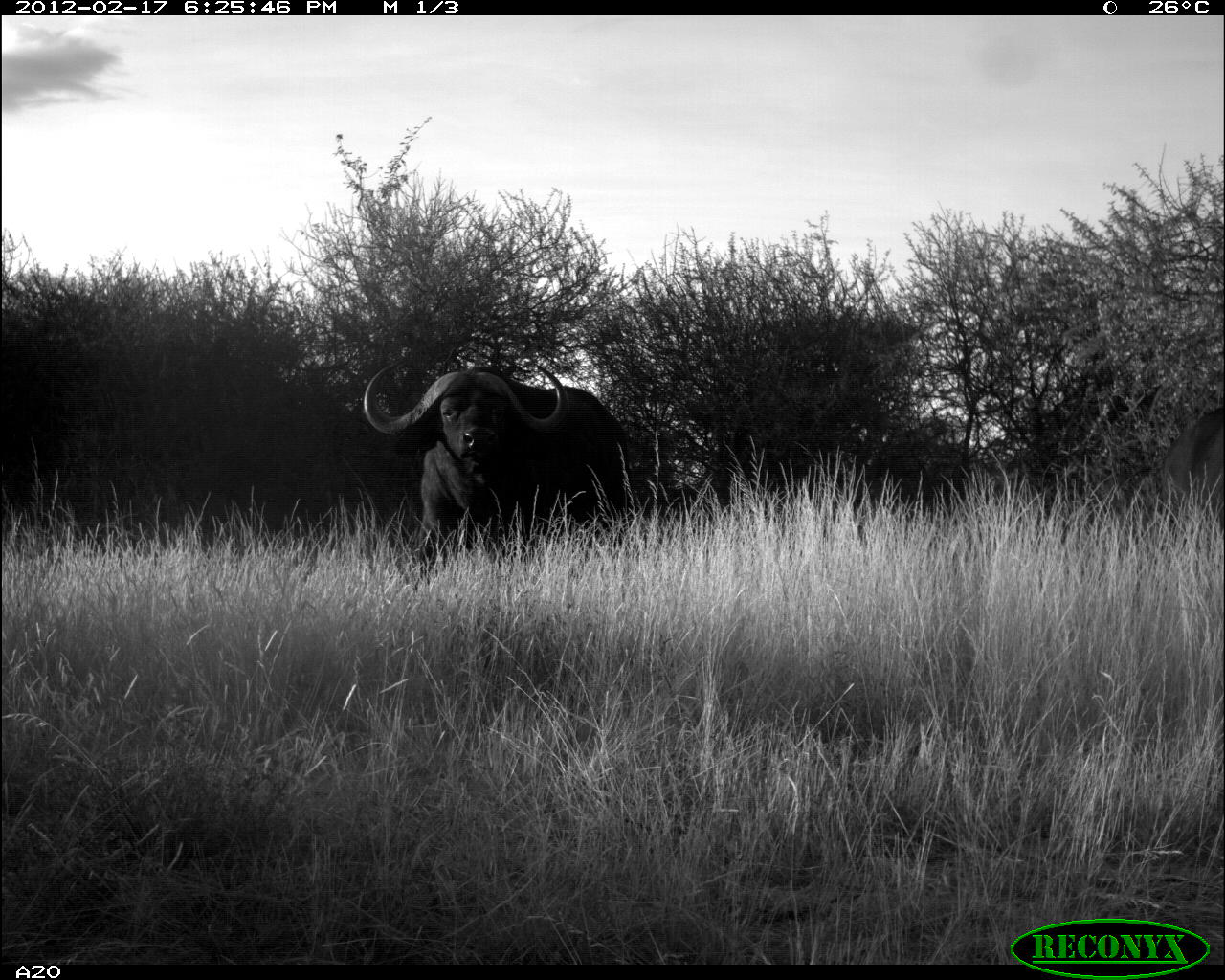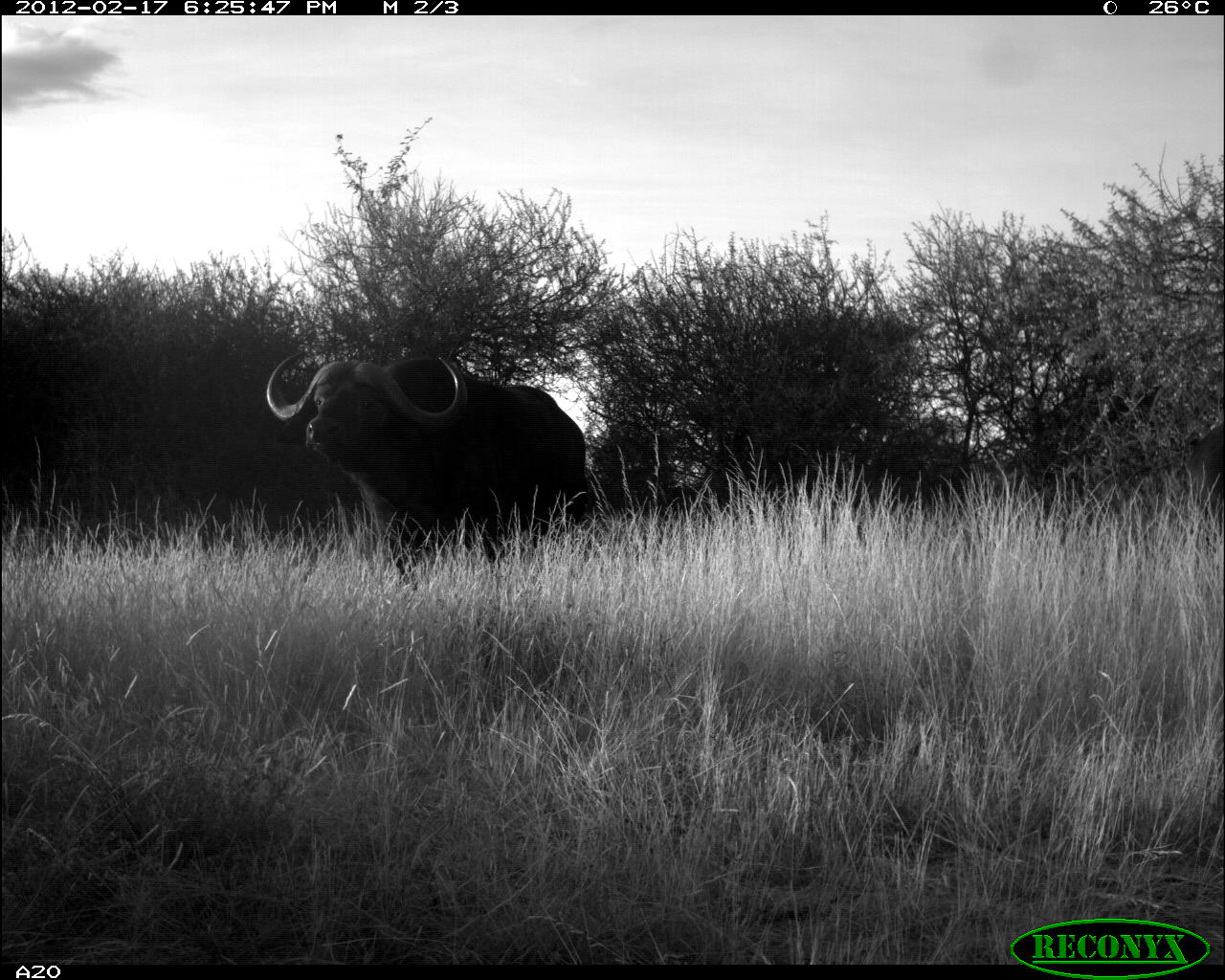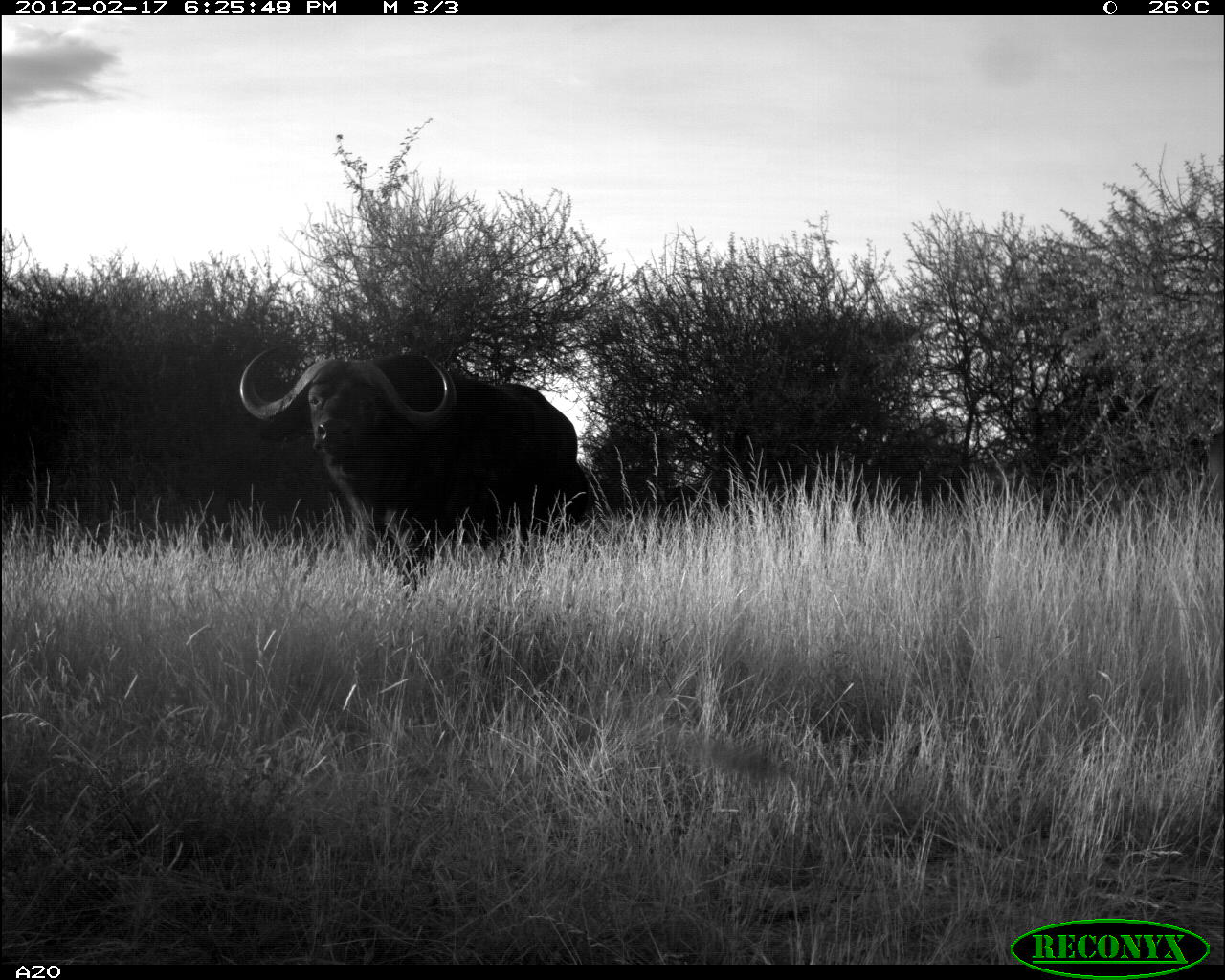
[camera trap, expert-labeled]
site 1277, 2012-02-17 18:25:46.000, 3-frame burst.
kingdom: Animalia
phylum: Chordata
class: Mammalia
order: Artiodactyla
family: Bovidae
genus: Syncerus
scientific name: Syncerus caffer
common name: african buffalo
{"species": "Syncerus caffer (african buffalo)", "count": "2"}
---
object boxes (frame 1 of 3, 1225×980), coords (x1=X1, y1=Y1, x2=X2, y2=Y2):
syncerus caffer: (x1=362, y1=359, x2=631, y2=582); (x1=1155, y1=400, x2=1225, y2=529)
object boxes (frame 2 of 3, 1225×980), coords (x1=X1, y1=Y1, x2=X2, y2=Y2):
syncerus caffer: (x1=264, y1=350, x2=587, y2=590)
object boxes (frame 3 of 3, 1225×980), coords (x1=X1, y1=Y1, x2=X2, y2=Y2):
syncerus caffer: (x1=237, y1=343, x2=590, y2=595)